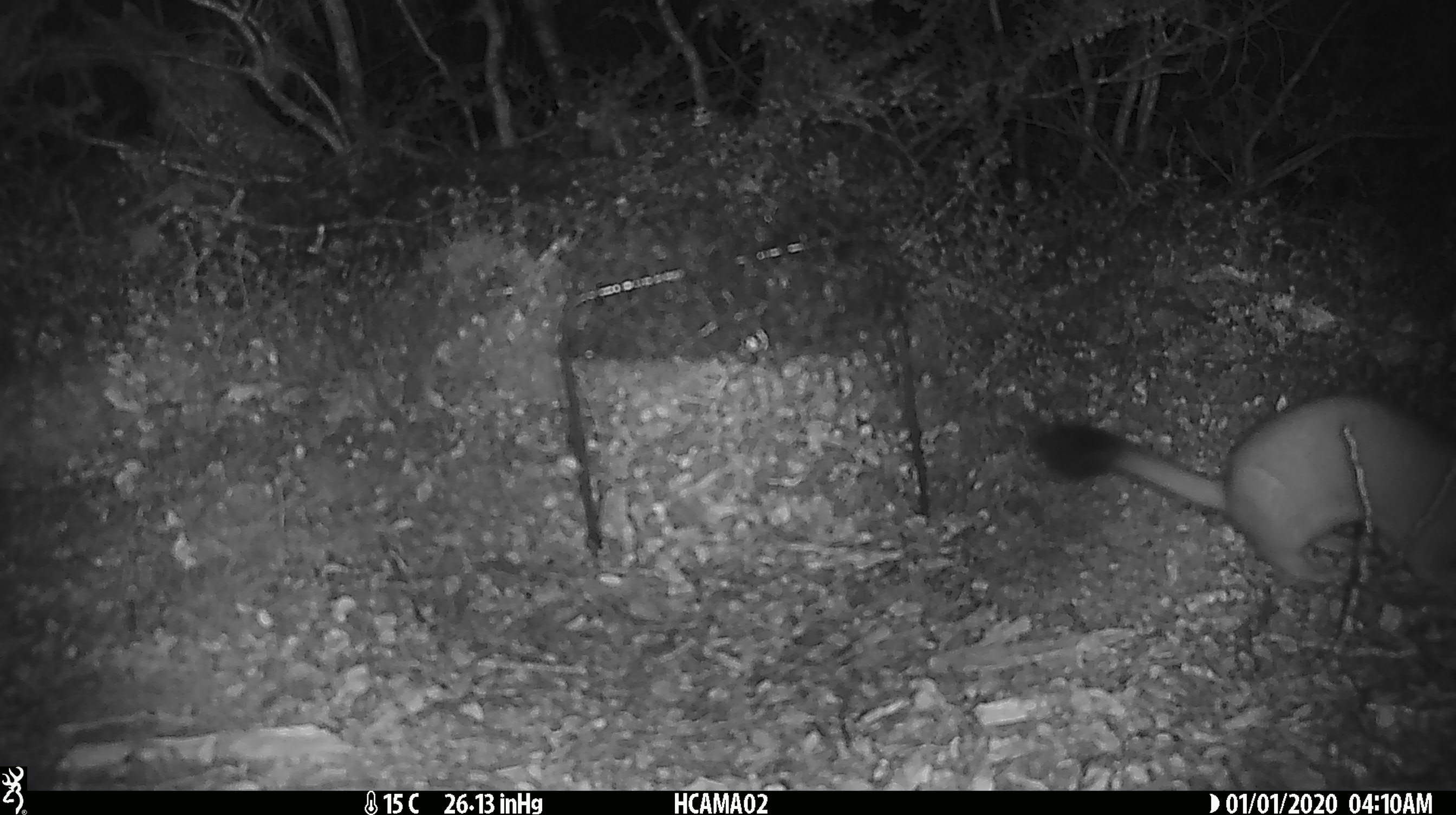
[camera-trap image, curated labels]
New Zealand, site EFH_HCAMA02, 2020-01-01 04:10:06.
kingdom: Animalia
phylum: Chordata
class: Mammalia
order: Carnivora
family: Mustelidae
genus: Mustela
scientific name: Mustela erminea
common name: stoat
Stoat (Mustela erminea).